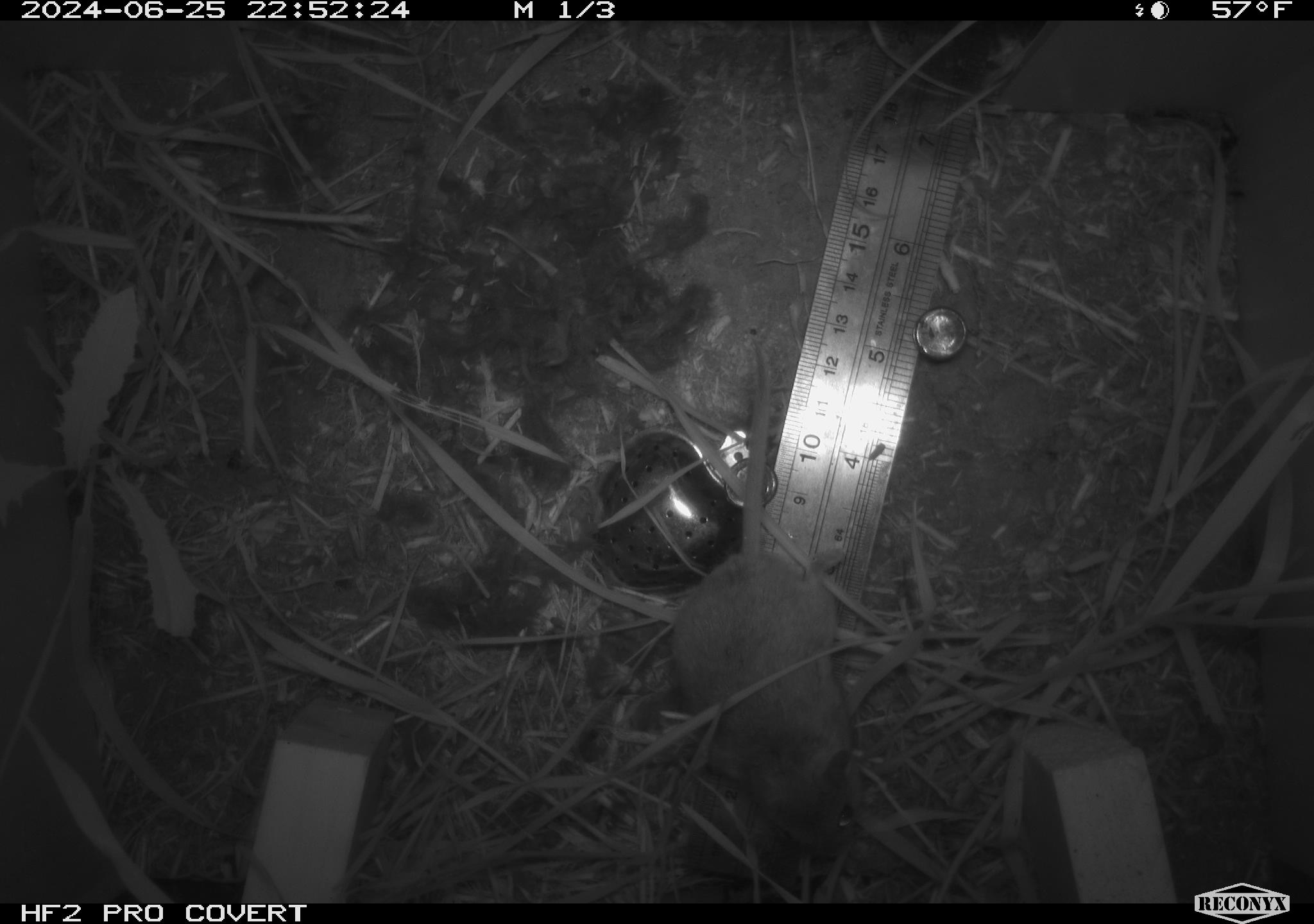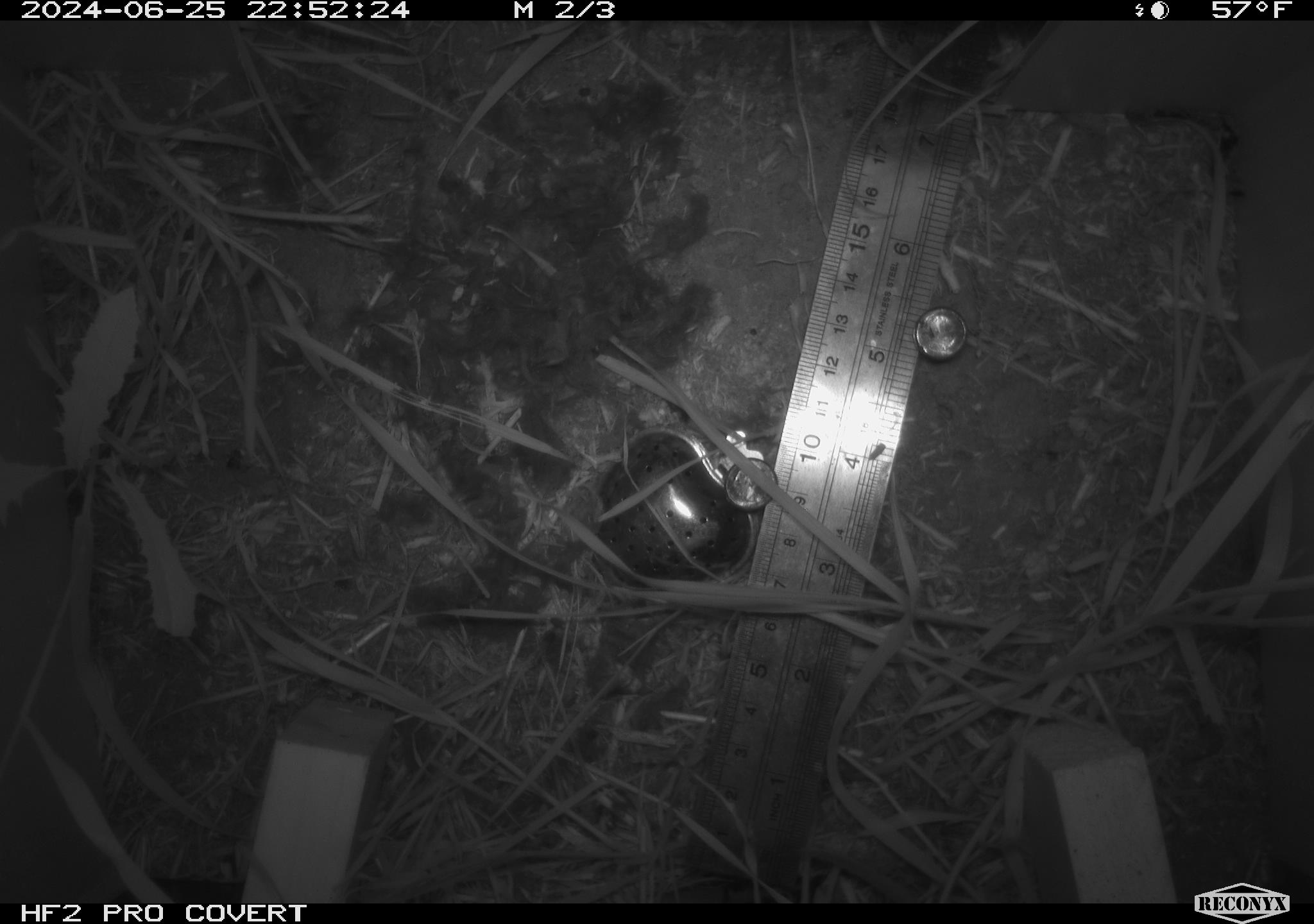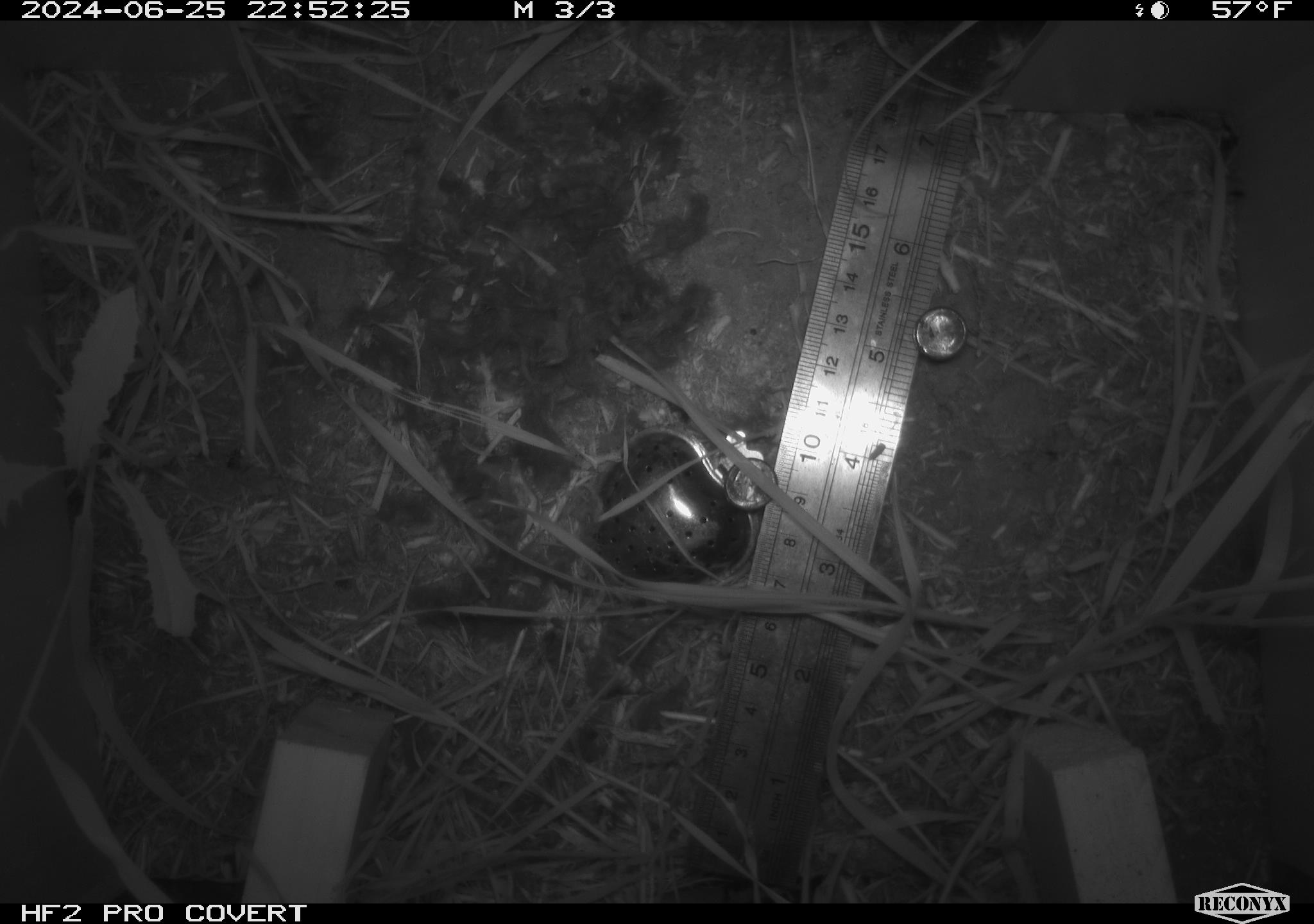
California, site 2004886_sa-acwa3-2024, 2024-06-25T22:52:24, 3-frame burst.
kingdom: Animalia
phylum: Chordata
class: Mammalia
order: Rodentia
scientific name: Rodentia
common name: mouse species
Mouse species (Rodentia).